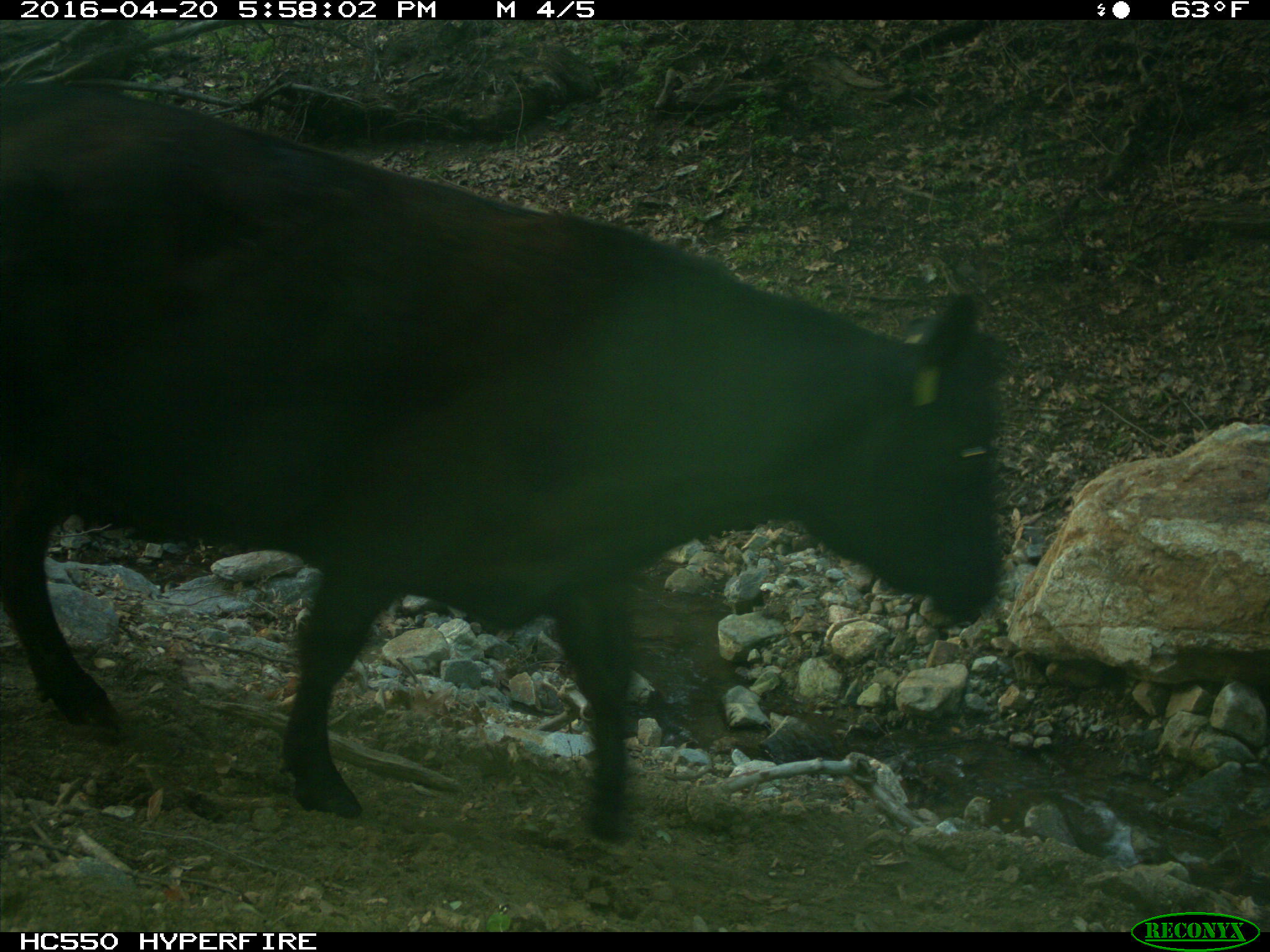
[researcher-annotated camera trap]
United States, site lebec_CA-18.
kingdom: Animalia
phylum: Chordata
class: Mammalia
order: Artiodactyla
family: Bovidae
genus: Bos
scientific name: Bos taurus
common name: domestic cow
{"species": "Bos taurus (domestic cow)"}